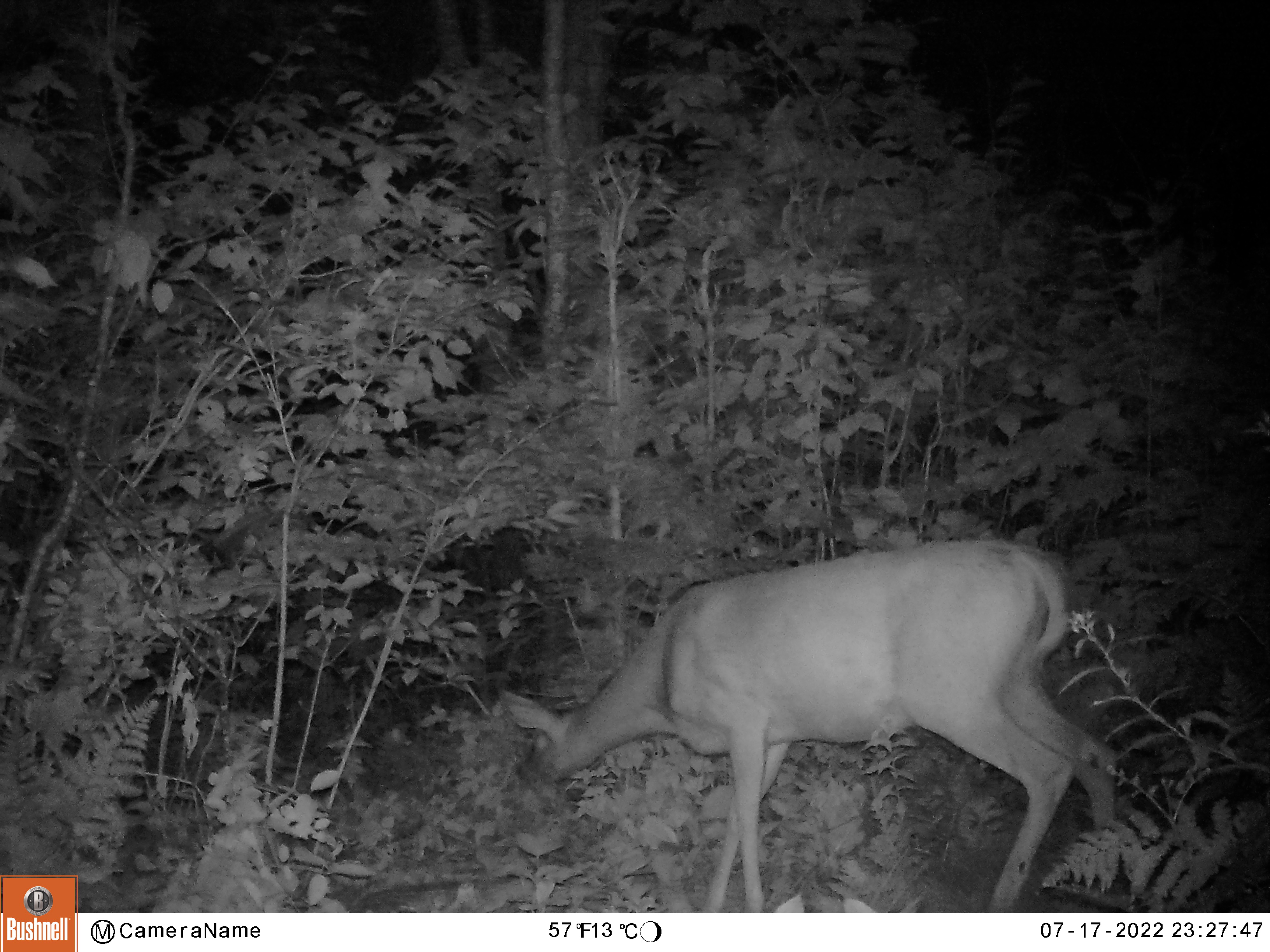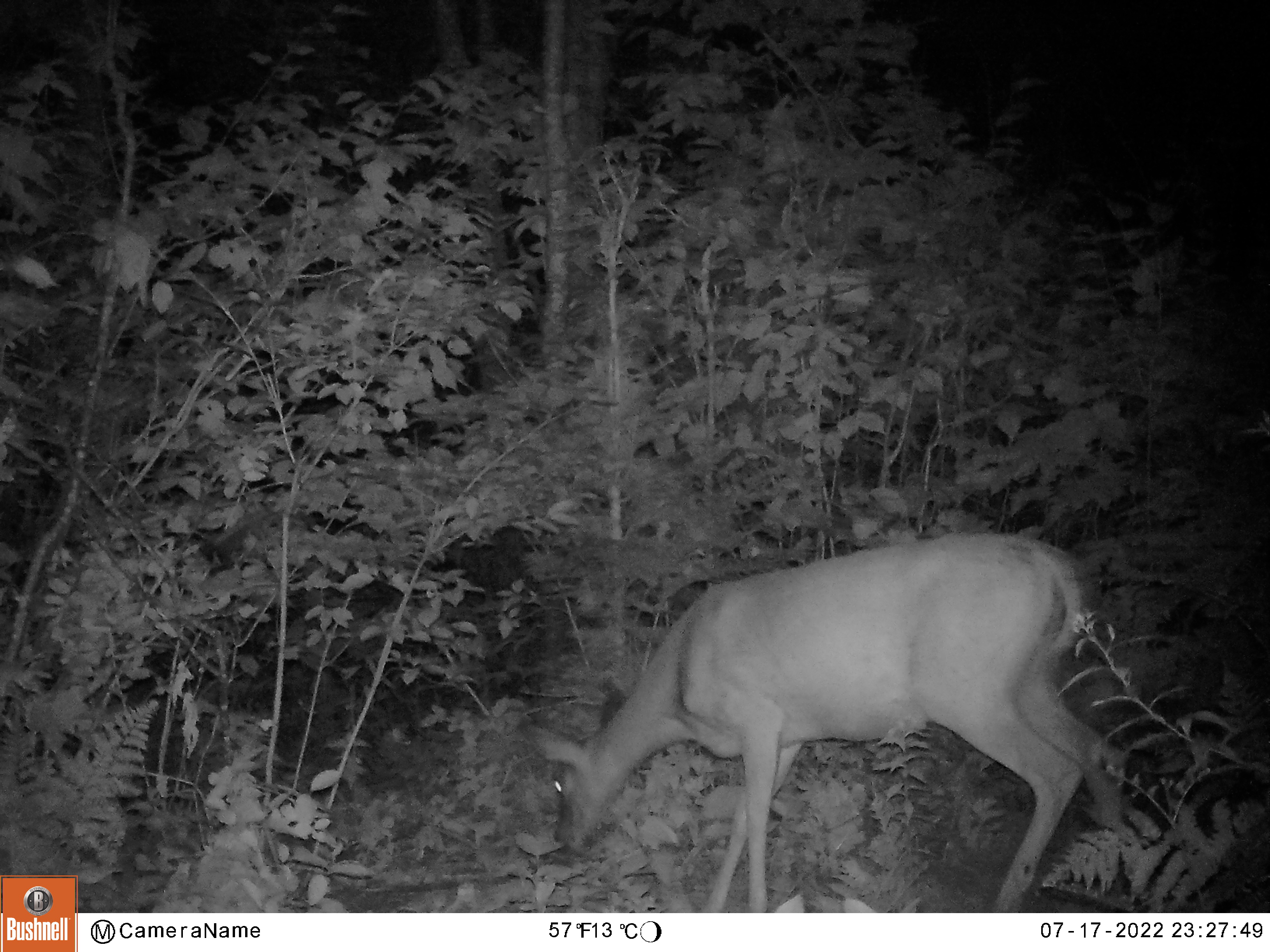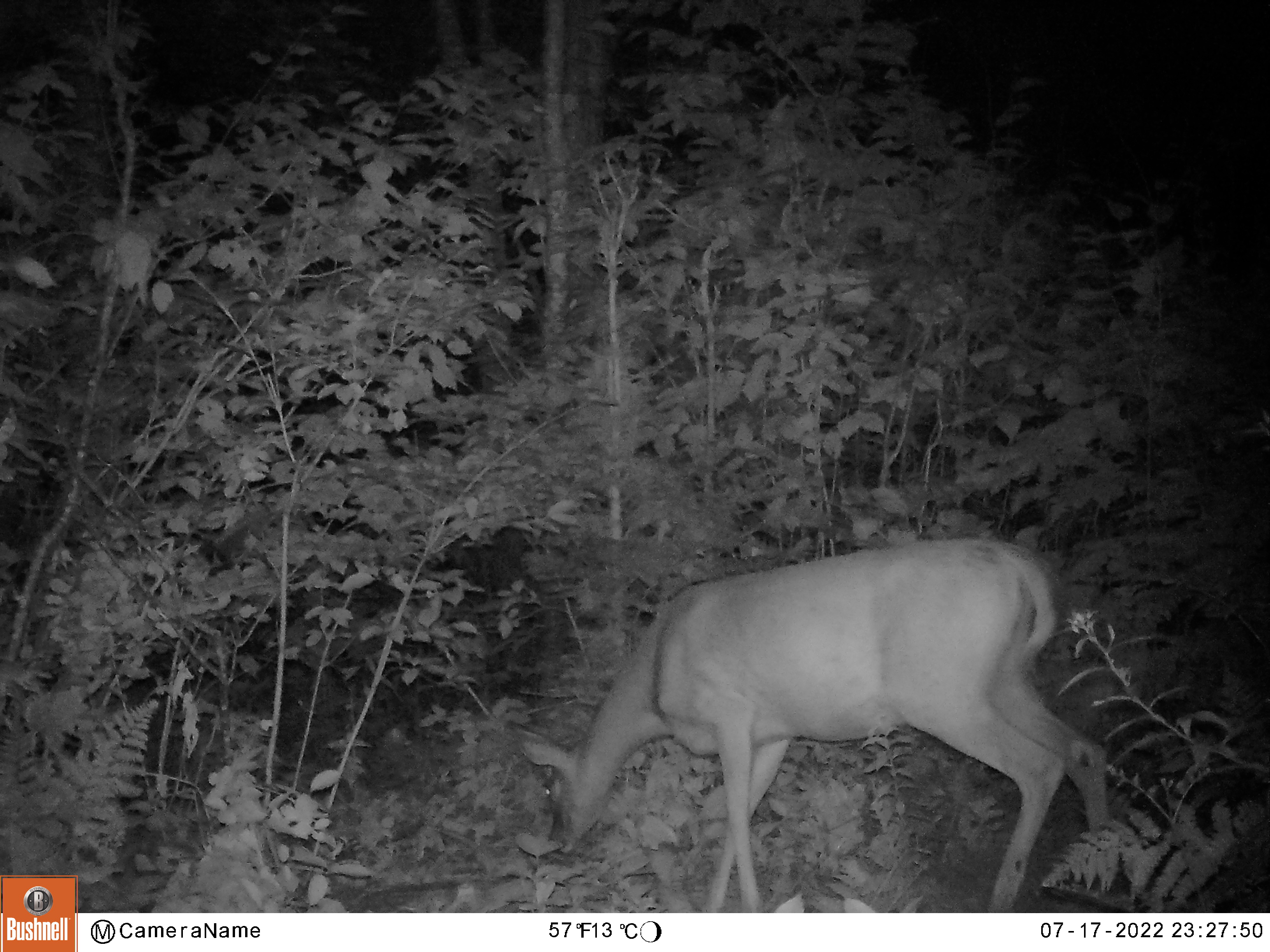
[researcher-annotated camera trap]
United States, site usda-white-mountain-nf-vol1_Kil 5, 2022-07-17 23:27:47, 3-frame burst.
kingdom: Animalia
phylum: Chordata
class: Mammalia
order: Artiodactyla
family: Cervidae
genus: Odocoileus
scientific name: Odocoileus virginianus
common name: white-tailed deer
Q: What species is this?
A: White-tailed deer (Odocoileus virginianus).